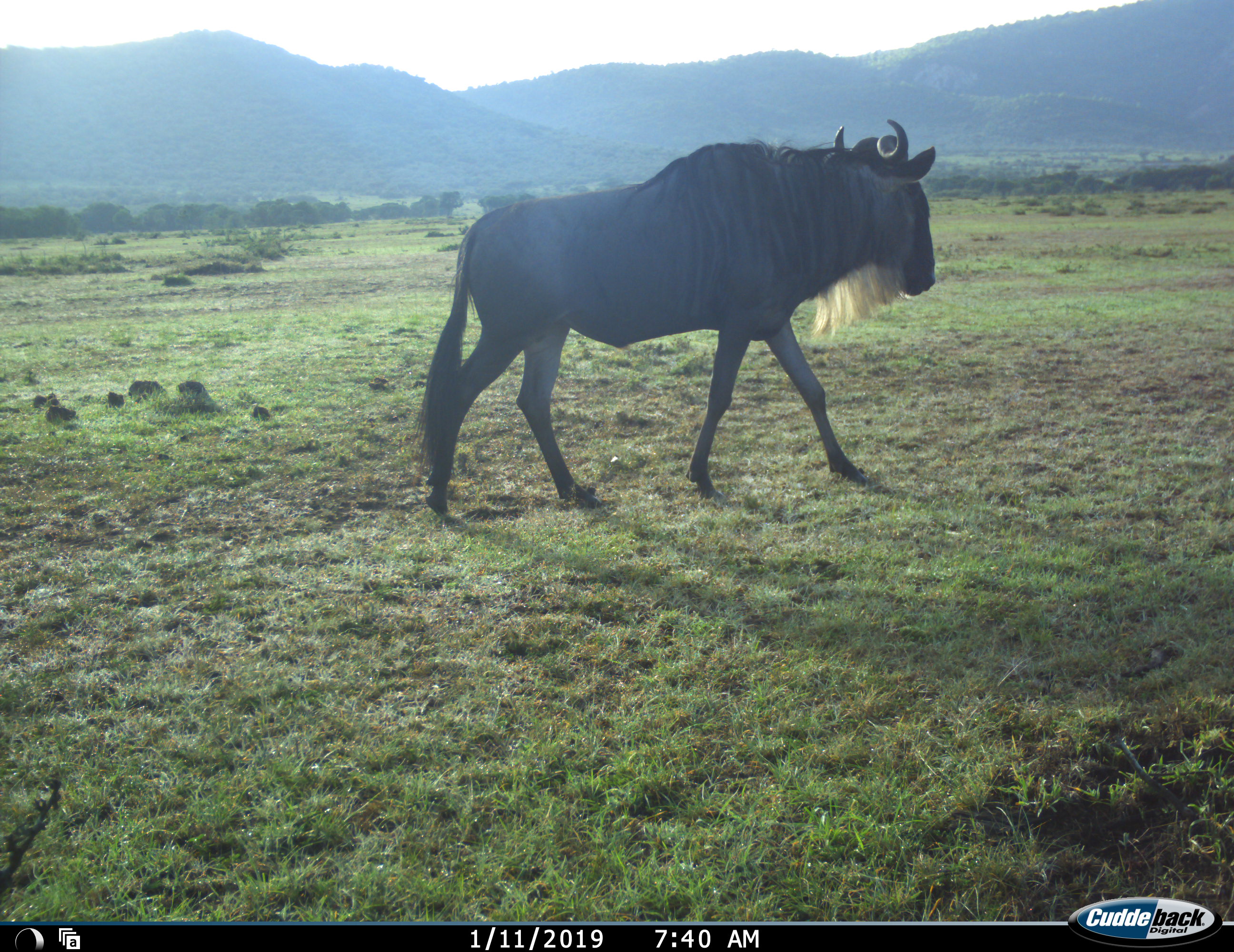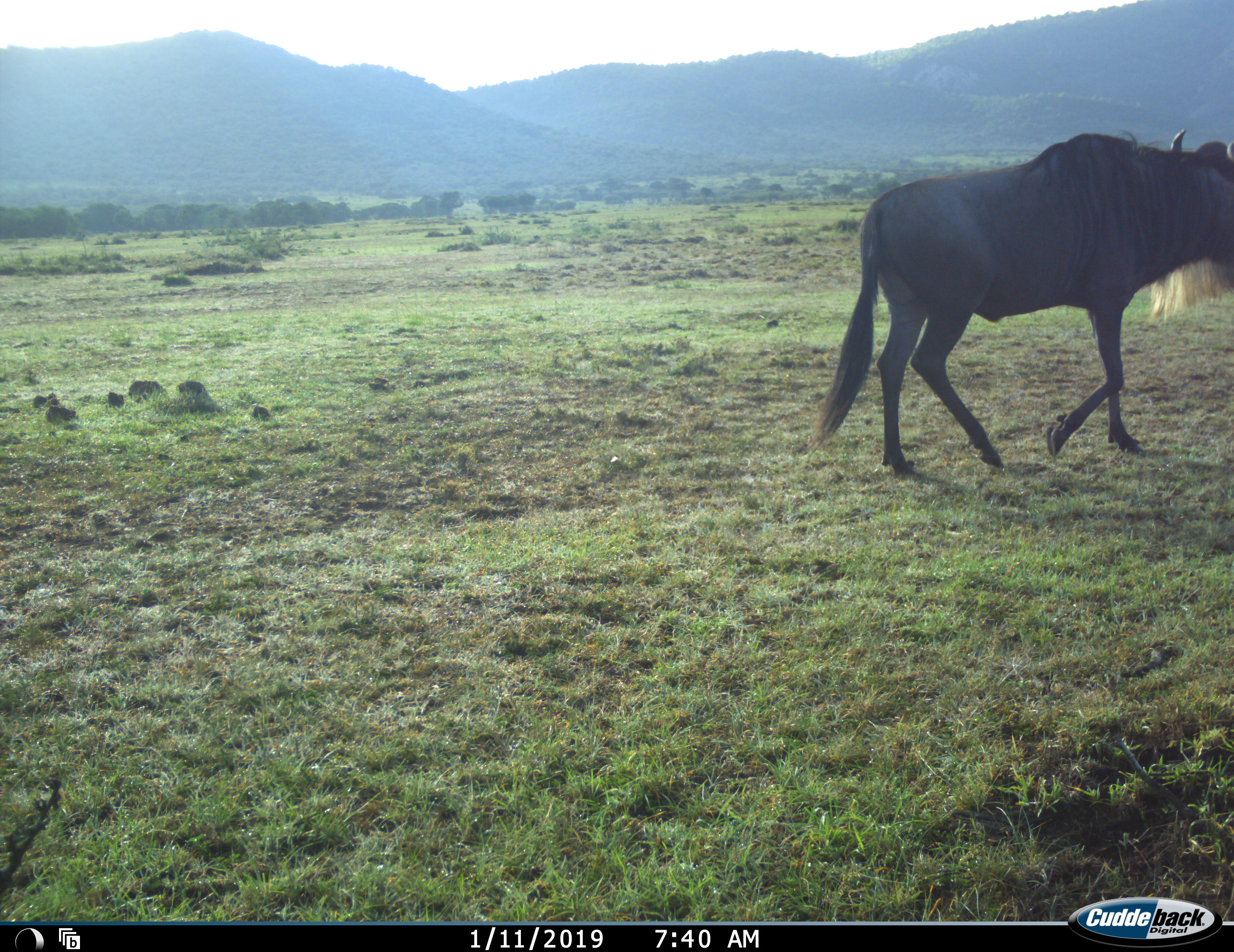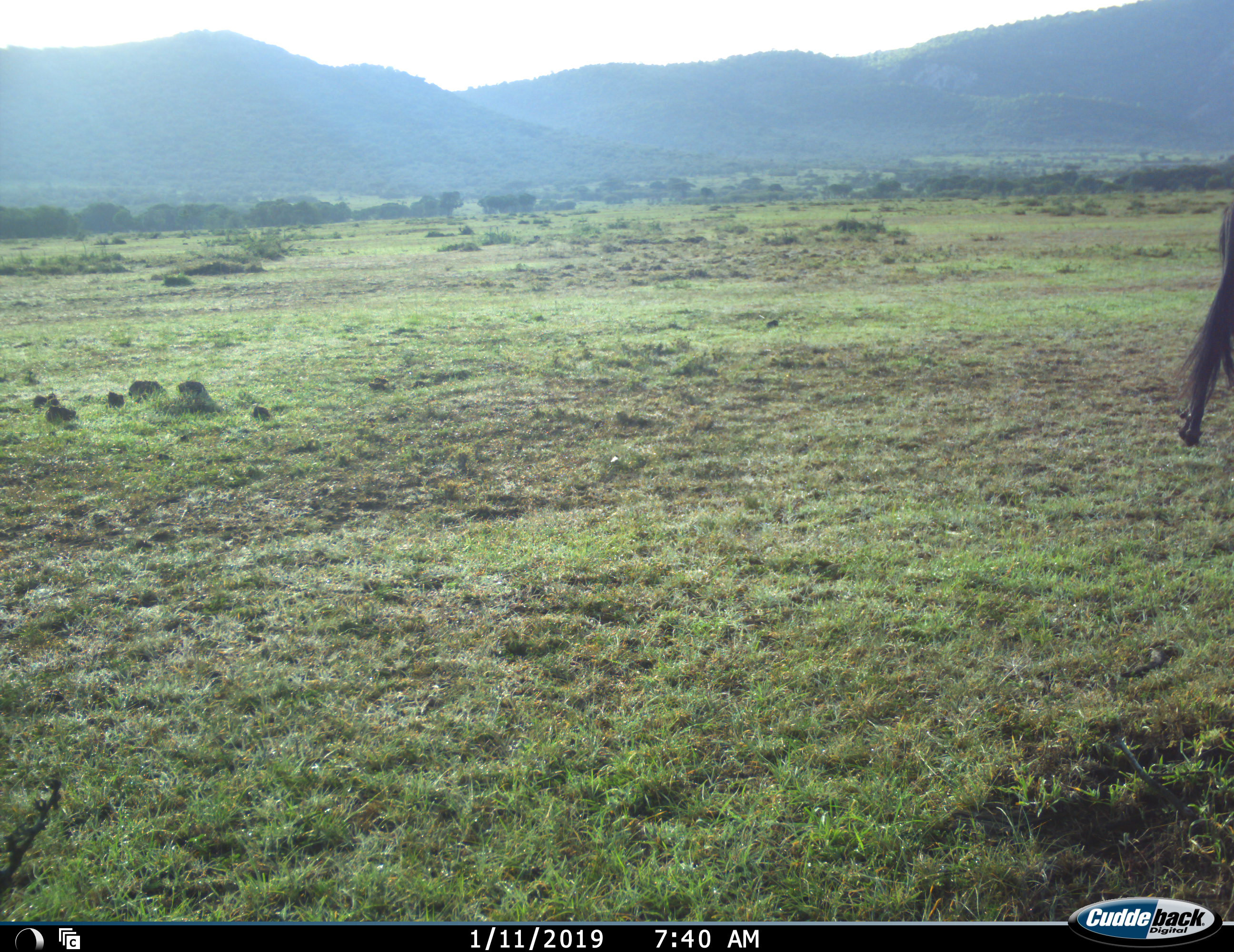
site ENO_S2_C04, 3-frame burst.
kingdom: Animalia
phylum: Chordata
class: Mammalia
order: Artiodactyla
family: Bovidae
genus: Connochaetes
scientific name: Connochaetes taurinus taurinus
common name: blue wildebeest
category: wildebeestblue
Wildebeestblue (blue wildebeest) (Connochaetes taurinus taurinus), count 1. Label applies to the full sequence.